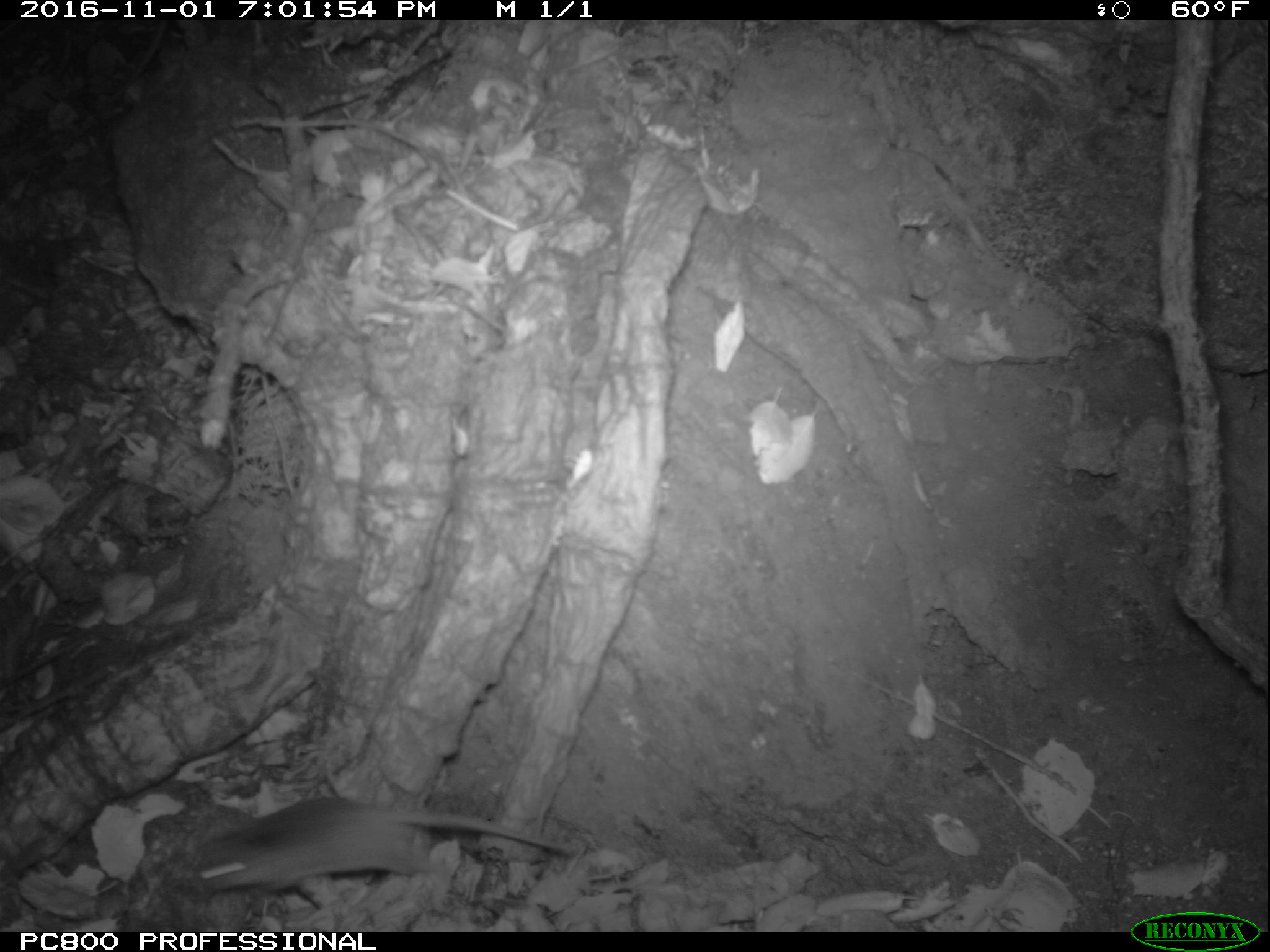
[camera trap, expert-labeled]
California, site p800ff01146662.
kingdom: Animalia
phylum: Chordata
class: Mammalia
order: Rodentia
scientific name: Rodentia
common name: rodent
Rodent (Rodentia).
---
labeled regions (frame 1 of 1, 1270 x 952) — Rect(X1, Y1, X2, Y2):
rodent: Rect(193, 796, 574, 892)